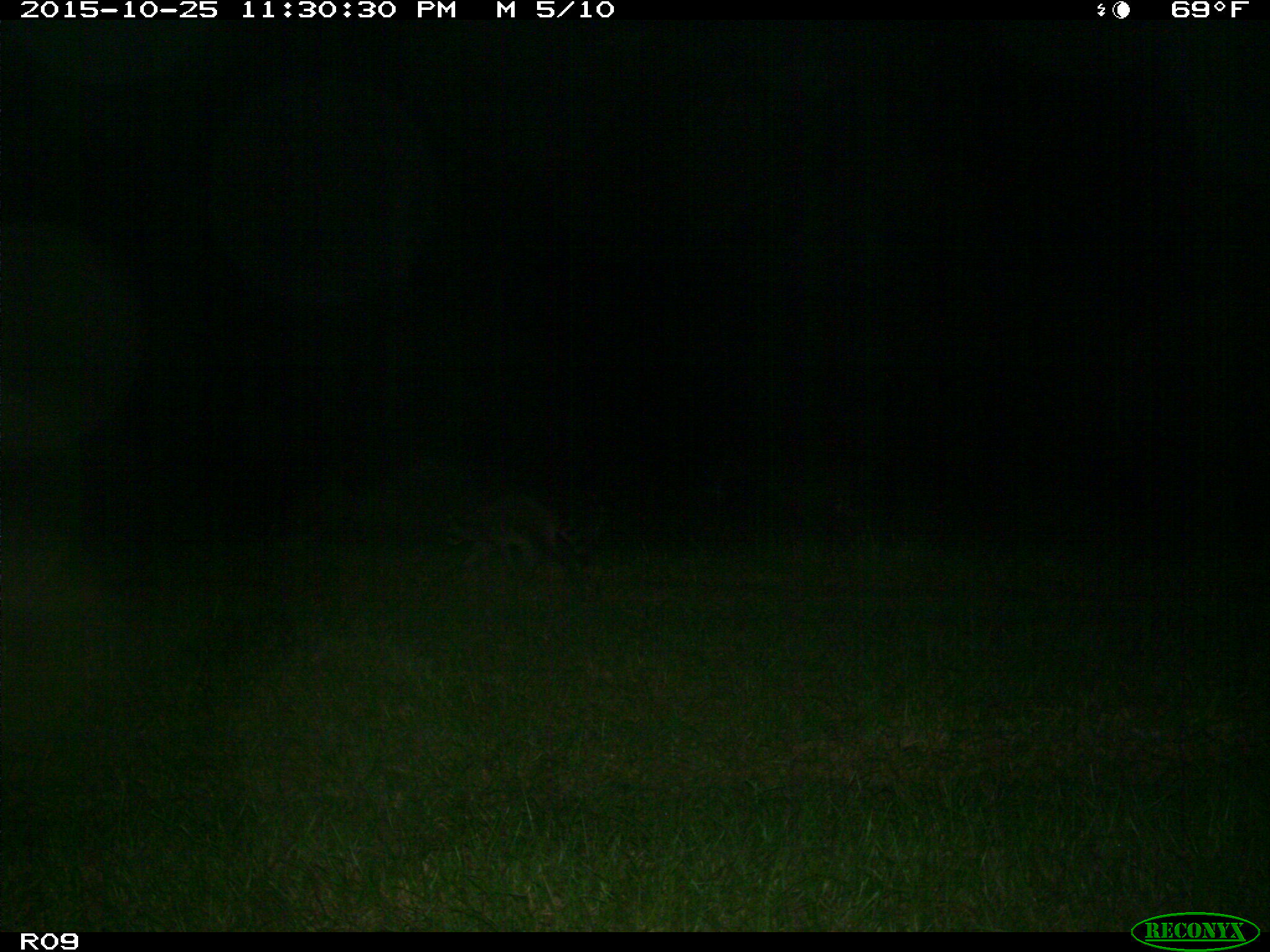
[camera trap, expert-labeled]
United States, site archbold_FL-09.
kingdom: Animalia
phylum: Chordata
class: Mammalia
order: Carnivora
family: Procyonidae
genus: Procyon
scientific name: Procyon lotor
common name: common raccoon